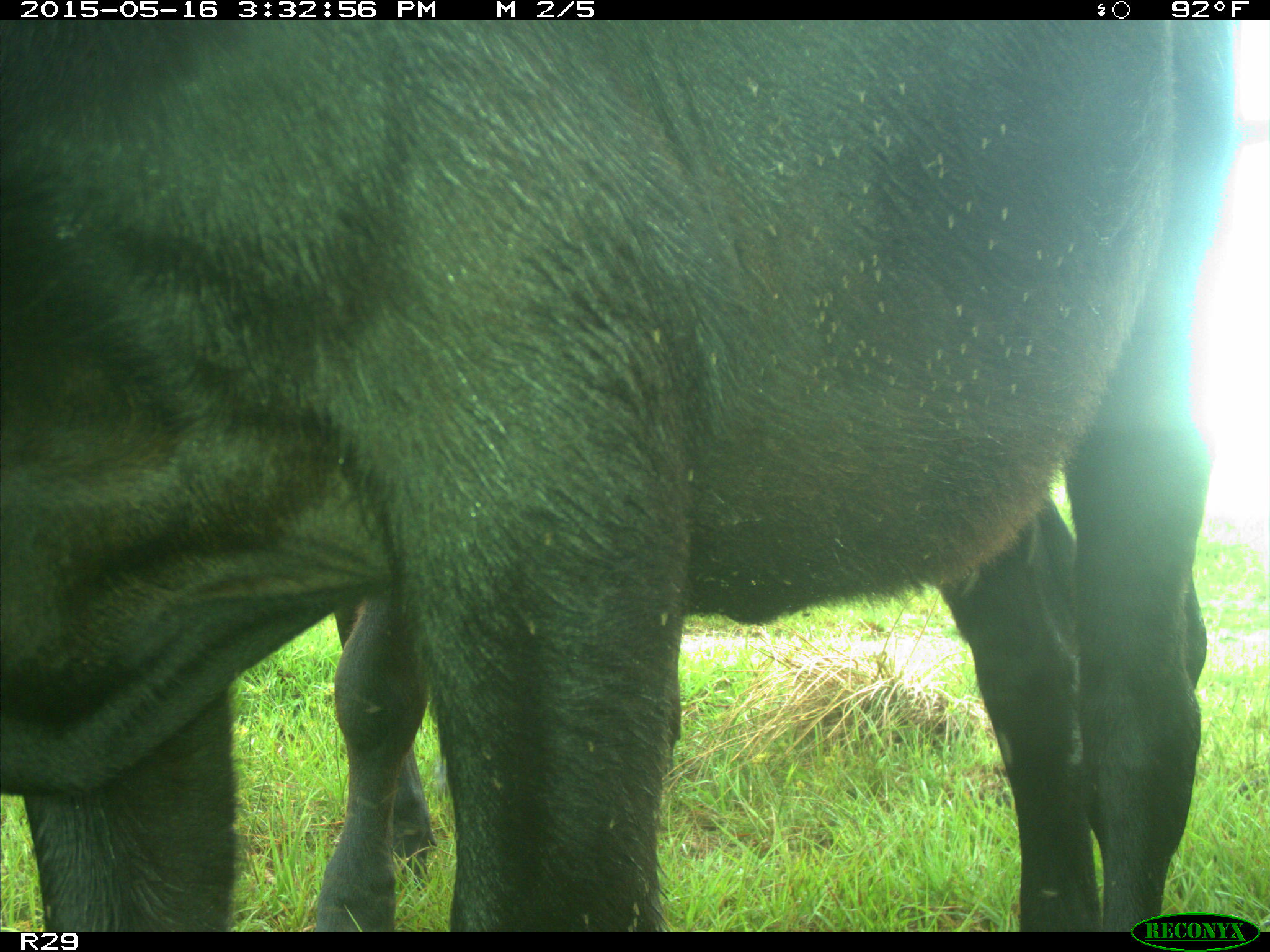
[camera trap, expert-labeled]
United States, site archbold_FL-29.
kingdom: Animalia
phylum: Chordata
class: Mammalia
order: Artiodactyla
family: Bovidae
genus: Bos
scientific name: Bos taurus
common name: domestic cow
Bos taurus (domestic cow).